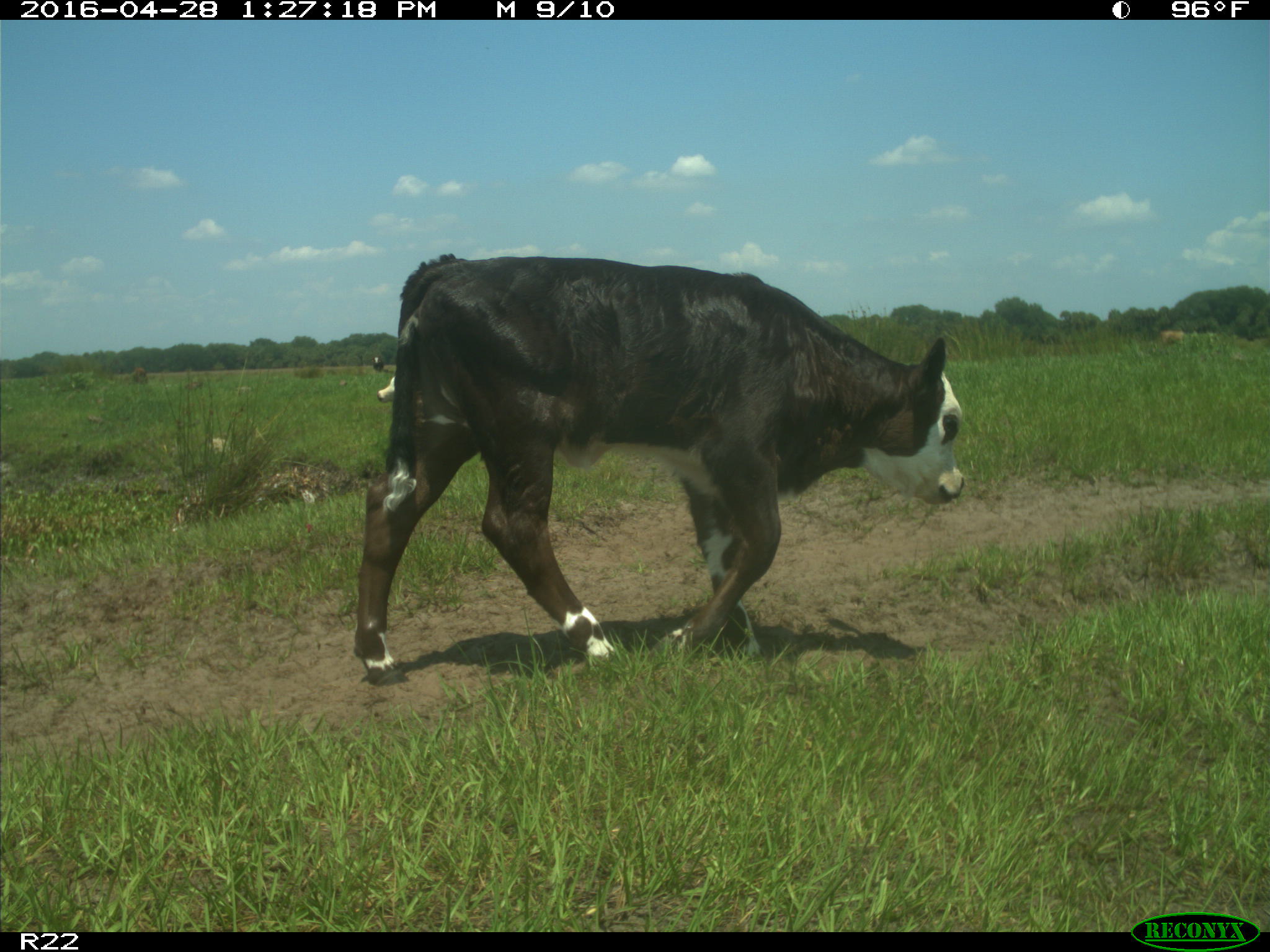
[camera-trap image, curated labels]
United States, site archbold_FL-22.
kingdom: Animalia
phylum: Chordata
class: Mammalia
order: Artiodactyla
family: Bovidae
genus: Bos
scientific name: Bos taurus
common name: domestic cow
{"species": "Bos taurus (domestic cow)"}